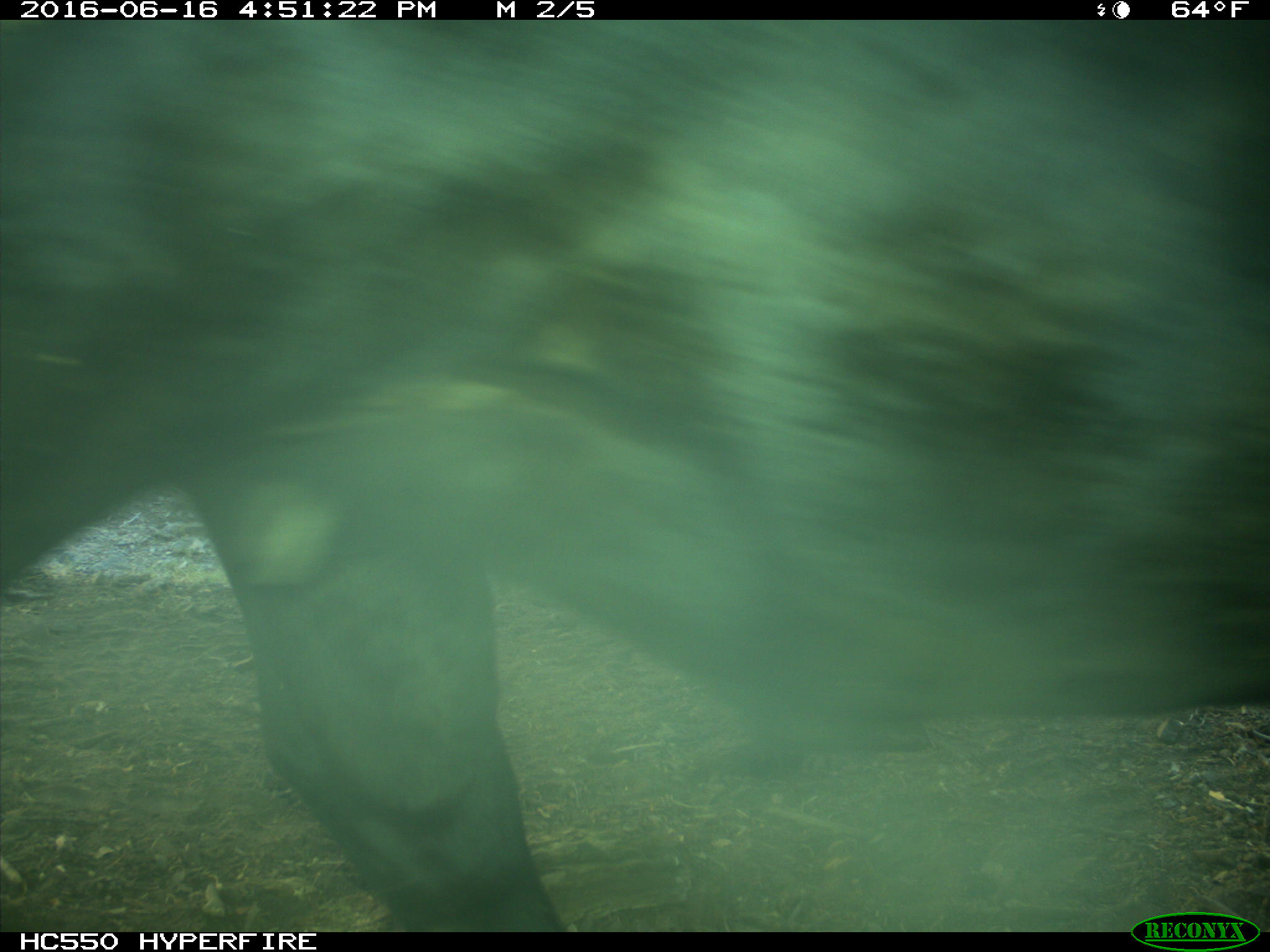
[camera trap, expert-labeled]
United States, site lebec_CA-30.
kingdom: Animalia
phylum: Chordata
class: Mammalia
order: Artiodactyla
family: Bovidae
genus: Bos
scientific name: Bos taurus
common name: domestic cow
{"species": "Bos taurus (domestic cow)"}